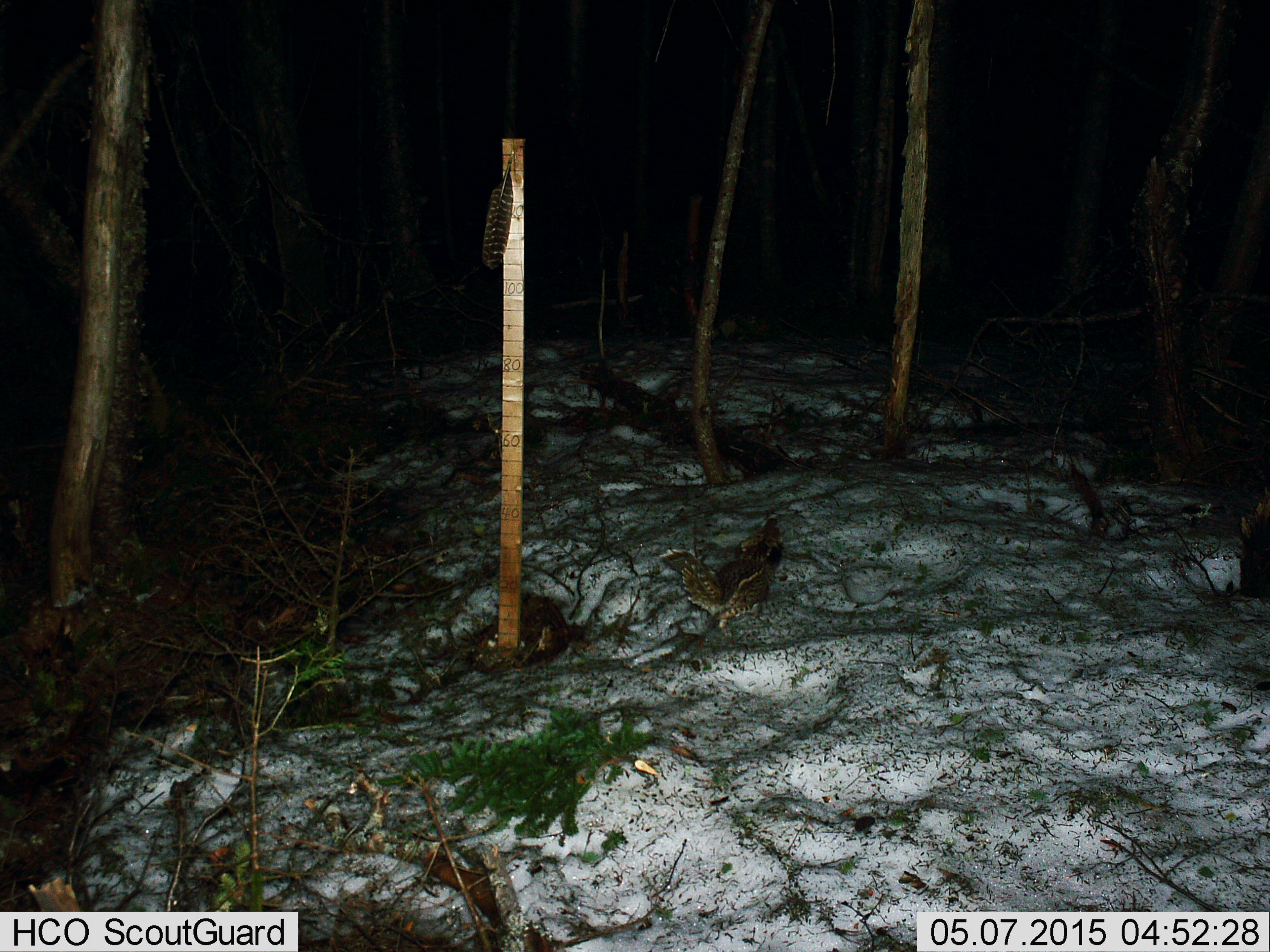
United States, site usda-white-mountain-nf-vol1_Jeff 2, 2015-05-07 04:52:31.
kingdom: Animalia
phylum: Chordata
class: Aves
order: Galliformes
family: Phasianidae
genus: Bonasa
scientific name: Bonasa umbellus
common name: ruffed grouse